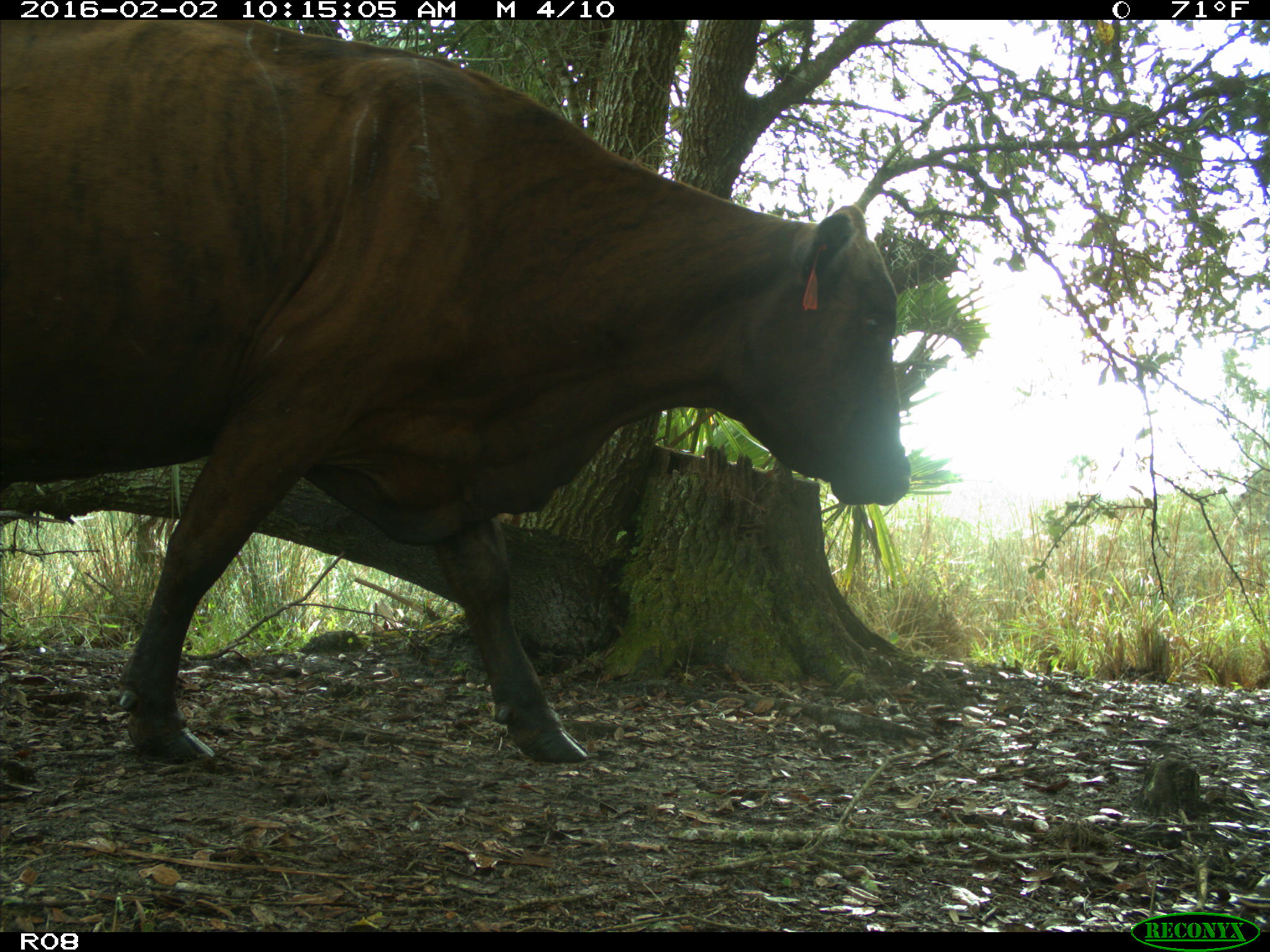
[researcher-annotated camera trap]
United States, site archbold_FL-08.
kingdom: Animalia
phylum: Chordata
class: Mammalia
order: Artiodactyla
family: Bovidae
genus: Bos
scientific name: Bos taurus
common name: domestic cow